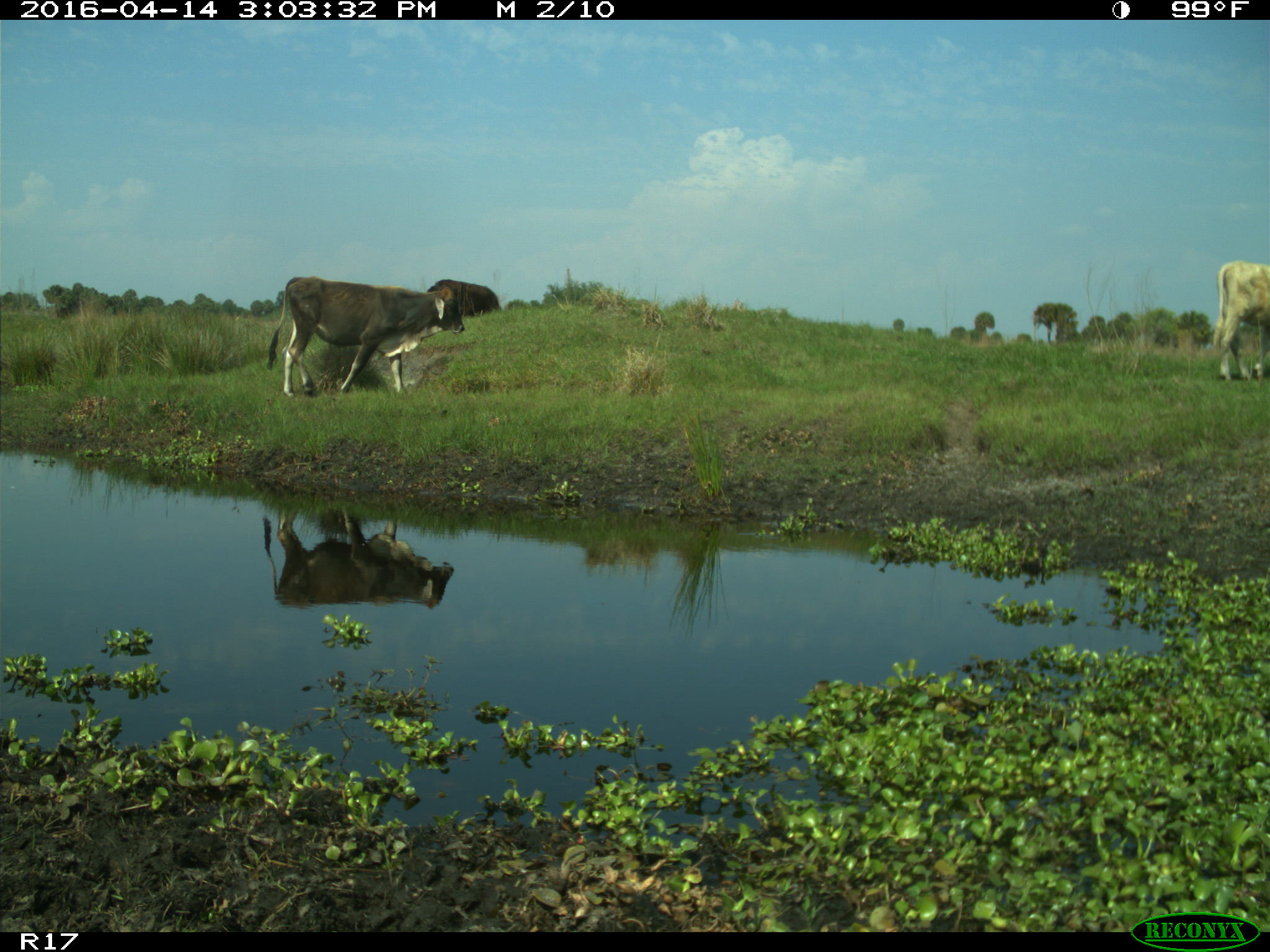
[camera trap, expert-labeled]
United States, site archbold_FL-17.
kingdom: Animalia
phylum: Chordata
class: Mammalia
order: Artiodactyla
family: Bovidae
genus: Bos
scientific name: Bos taurus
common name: domestic cow